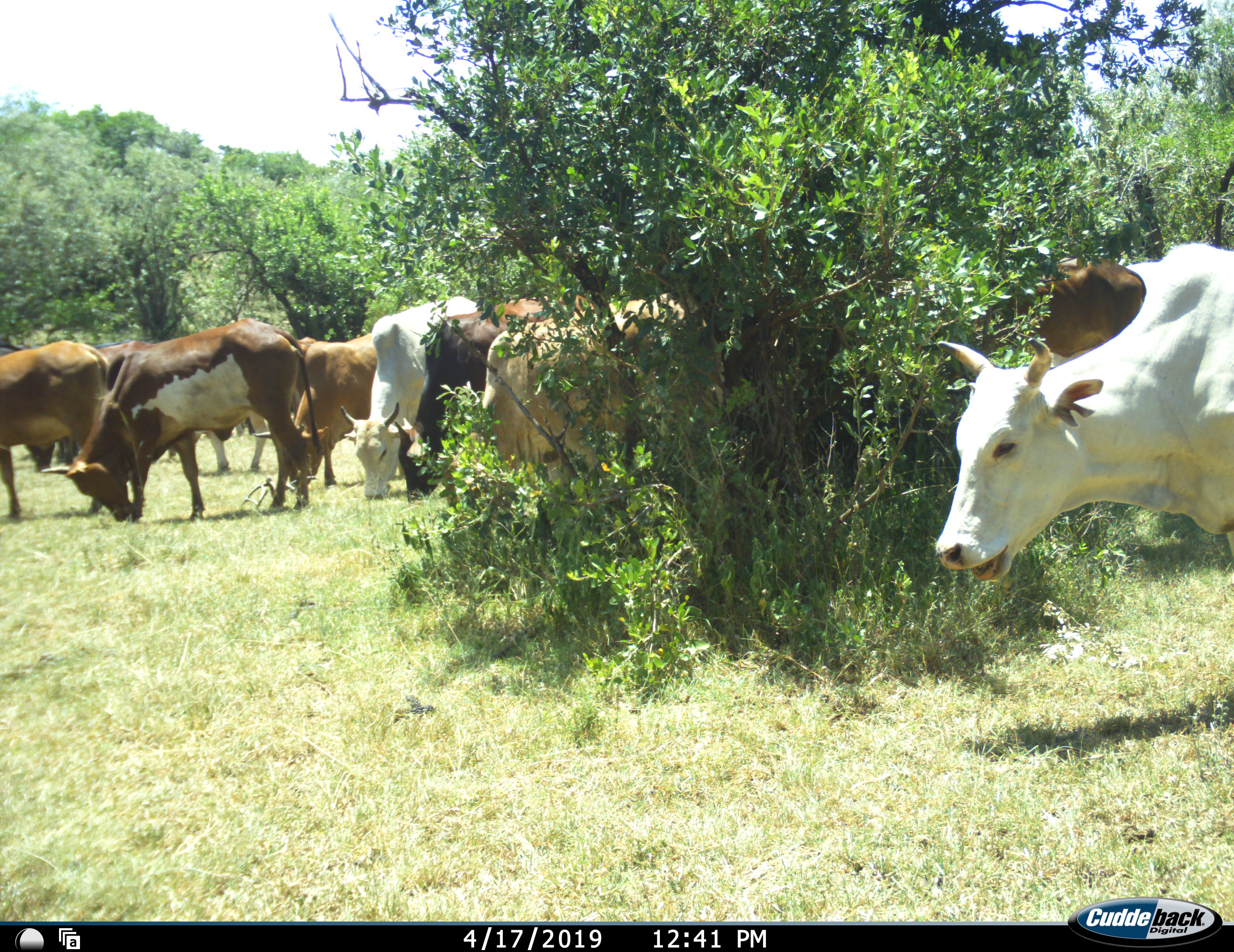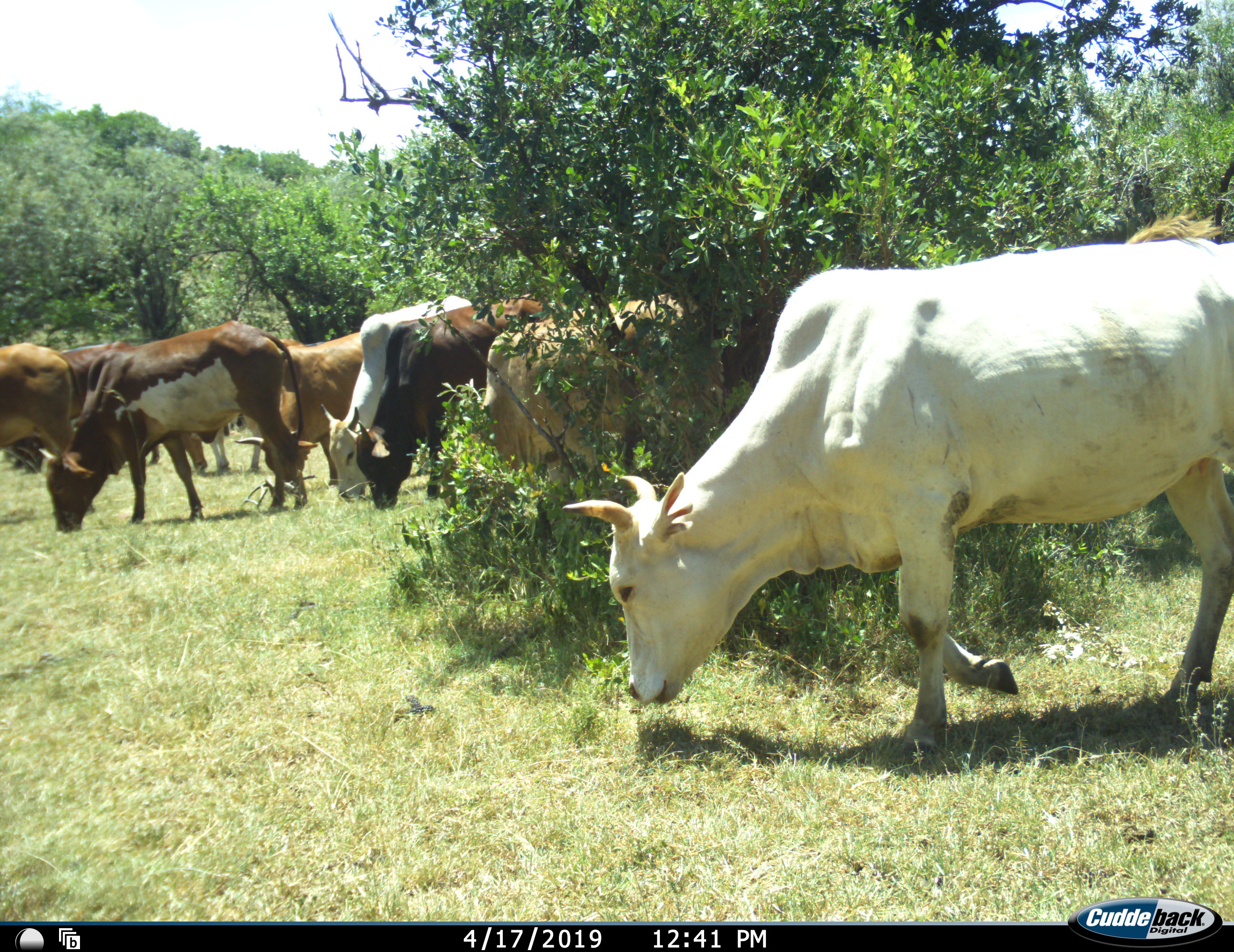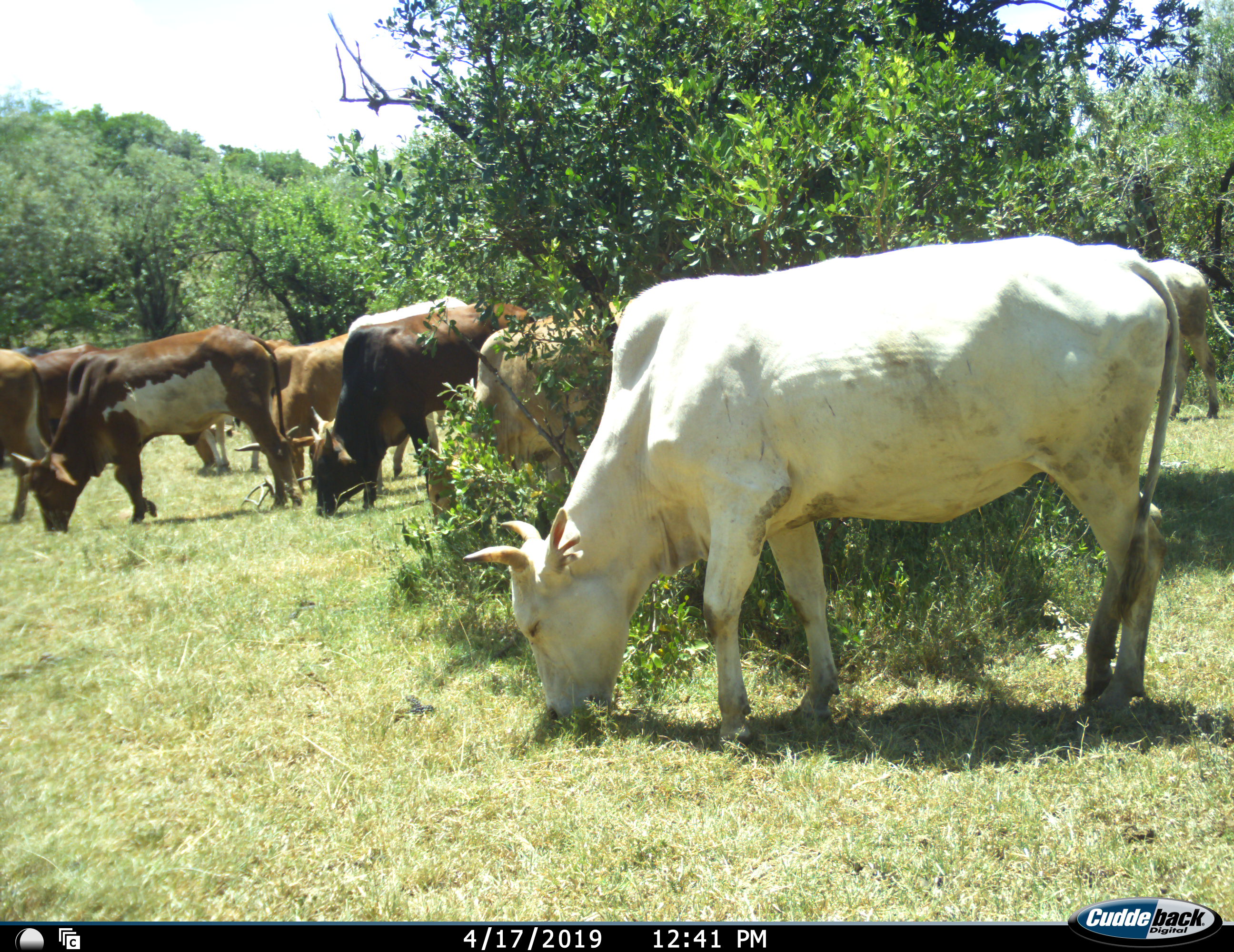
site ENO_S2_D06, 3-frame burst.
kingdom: Animalia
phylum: Chordata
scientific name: Vertebrata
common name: domestic animal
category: domesticanimal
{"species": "domesticanimal (domestic animal) (Vertebrata)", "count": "10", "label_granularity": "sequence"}